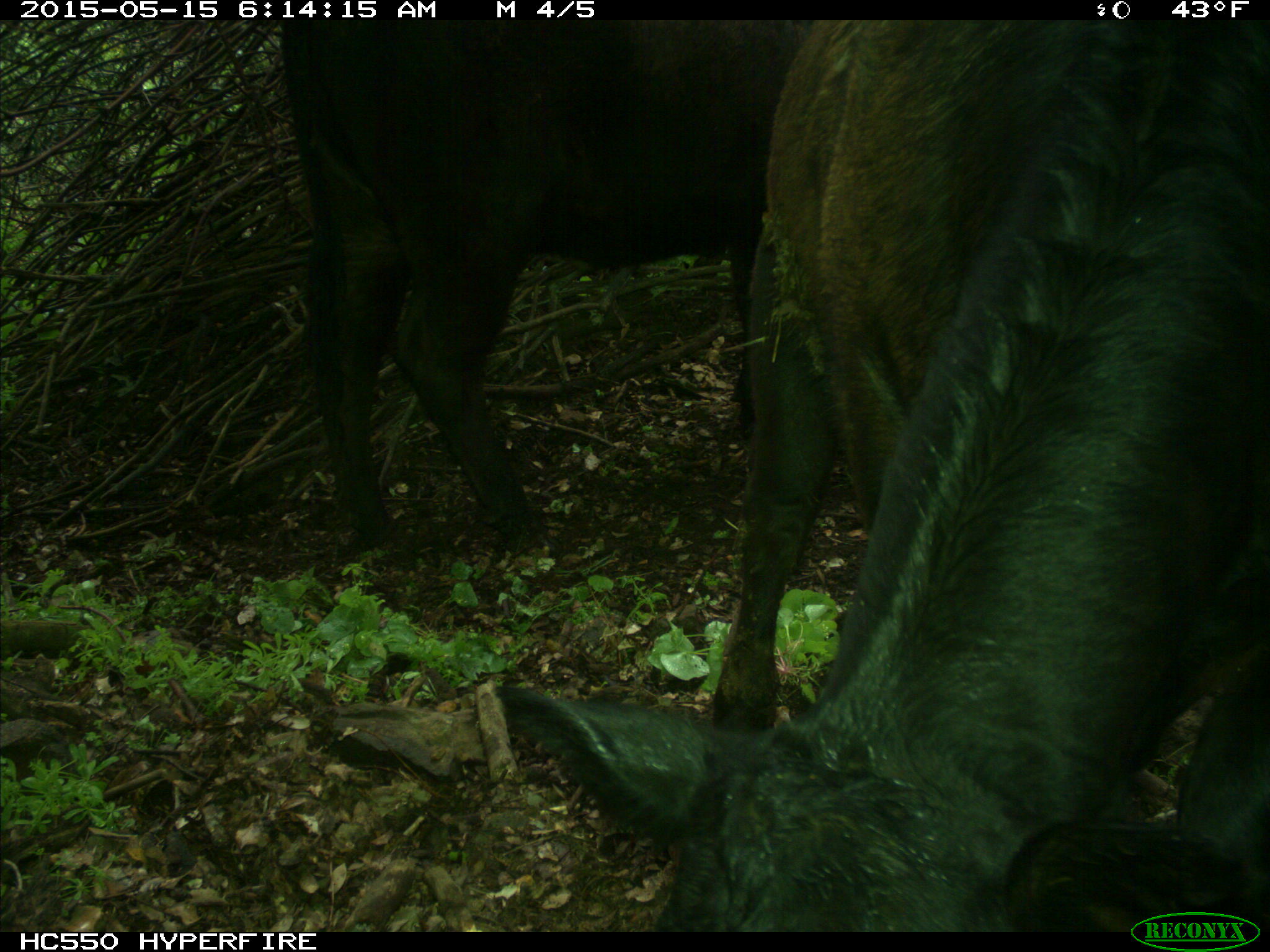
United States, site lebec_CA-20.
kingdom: Animalia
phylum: Chordata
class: Mammalia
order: Artiodactyla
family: Bovidae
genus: Bos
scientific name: Bos taurus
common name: domestic cow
Bos taurus (domestic cow).